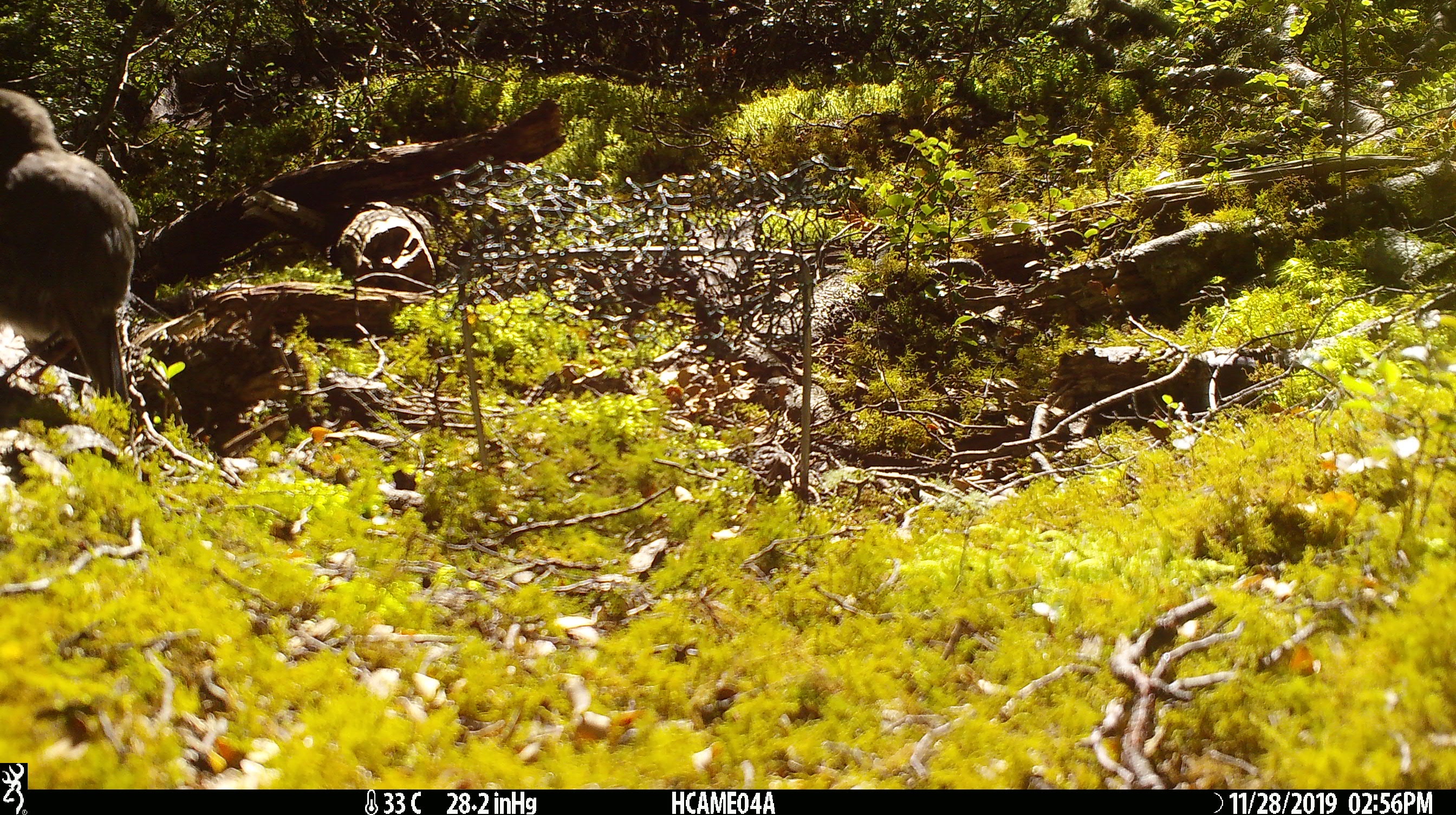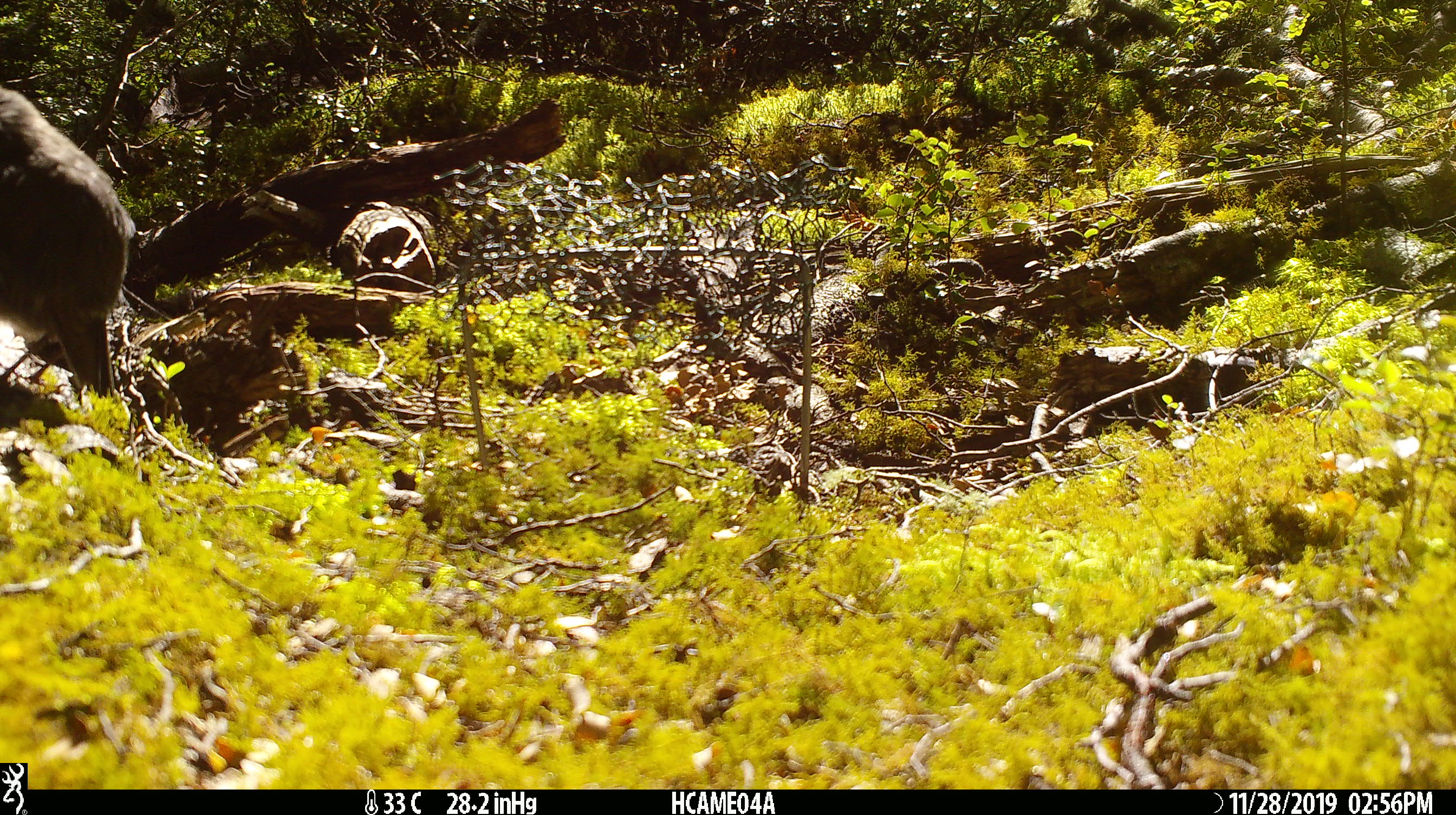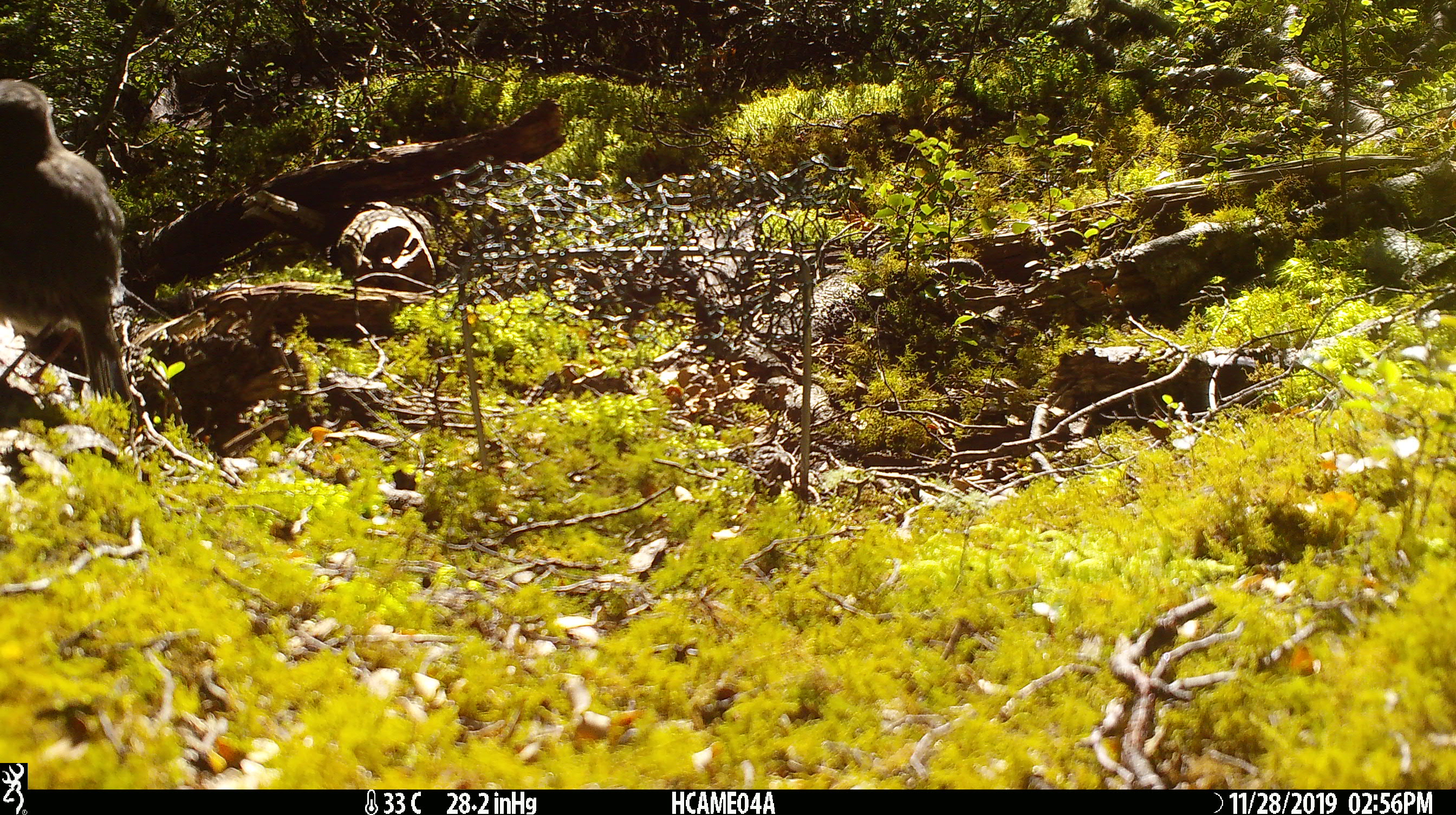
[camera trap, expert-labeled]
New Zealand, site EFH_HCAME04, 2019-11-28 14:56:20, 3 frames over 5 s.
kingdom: Animalia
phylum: Chordata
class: Aves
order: Passeriformes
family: Petroicidae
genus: Petroica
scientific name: Petroica australis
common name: new zealand robin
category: robin